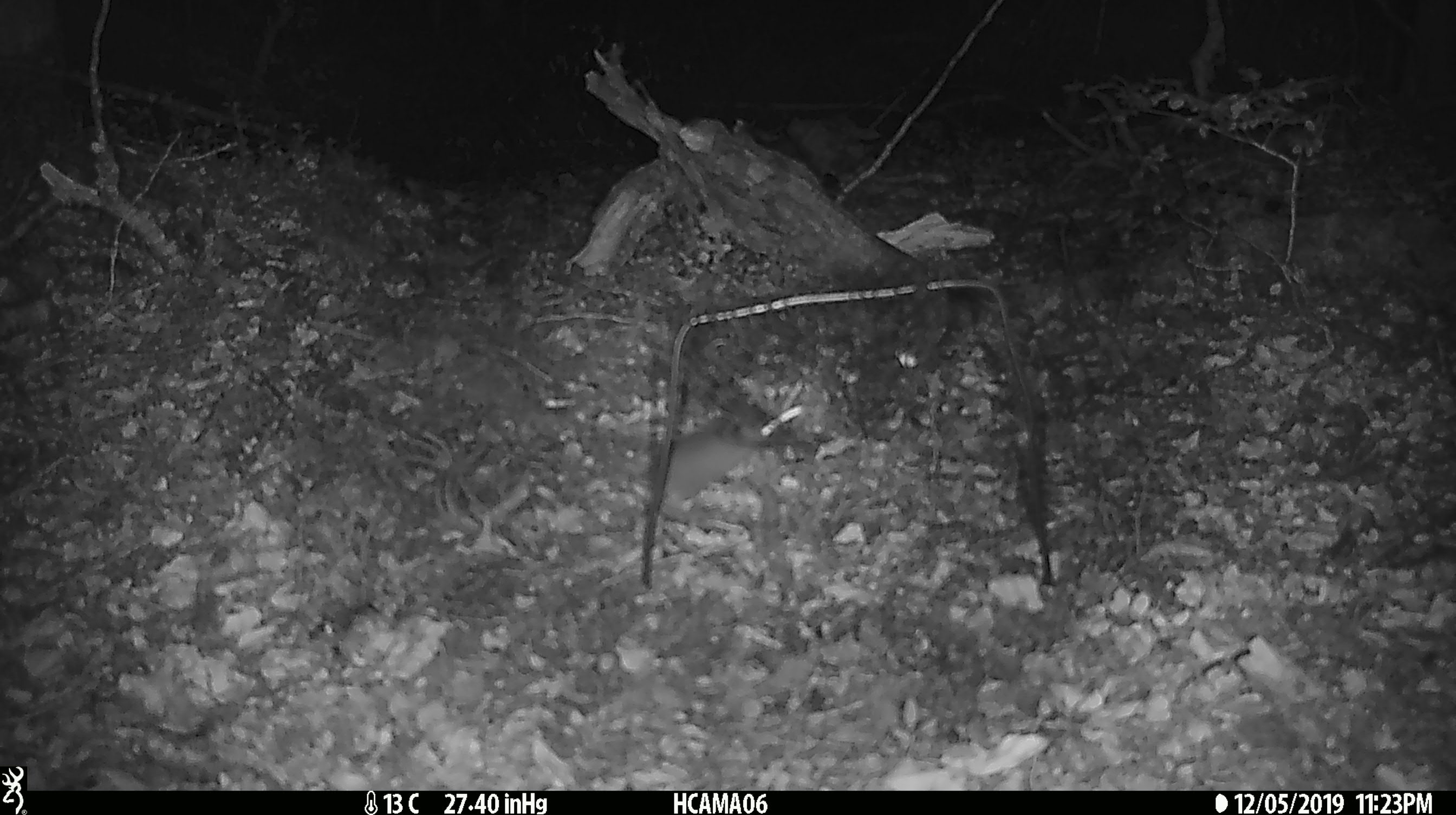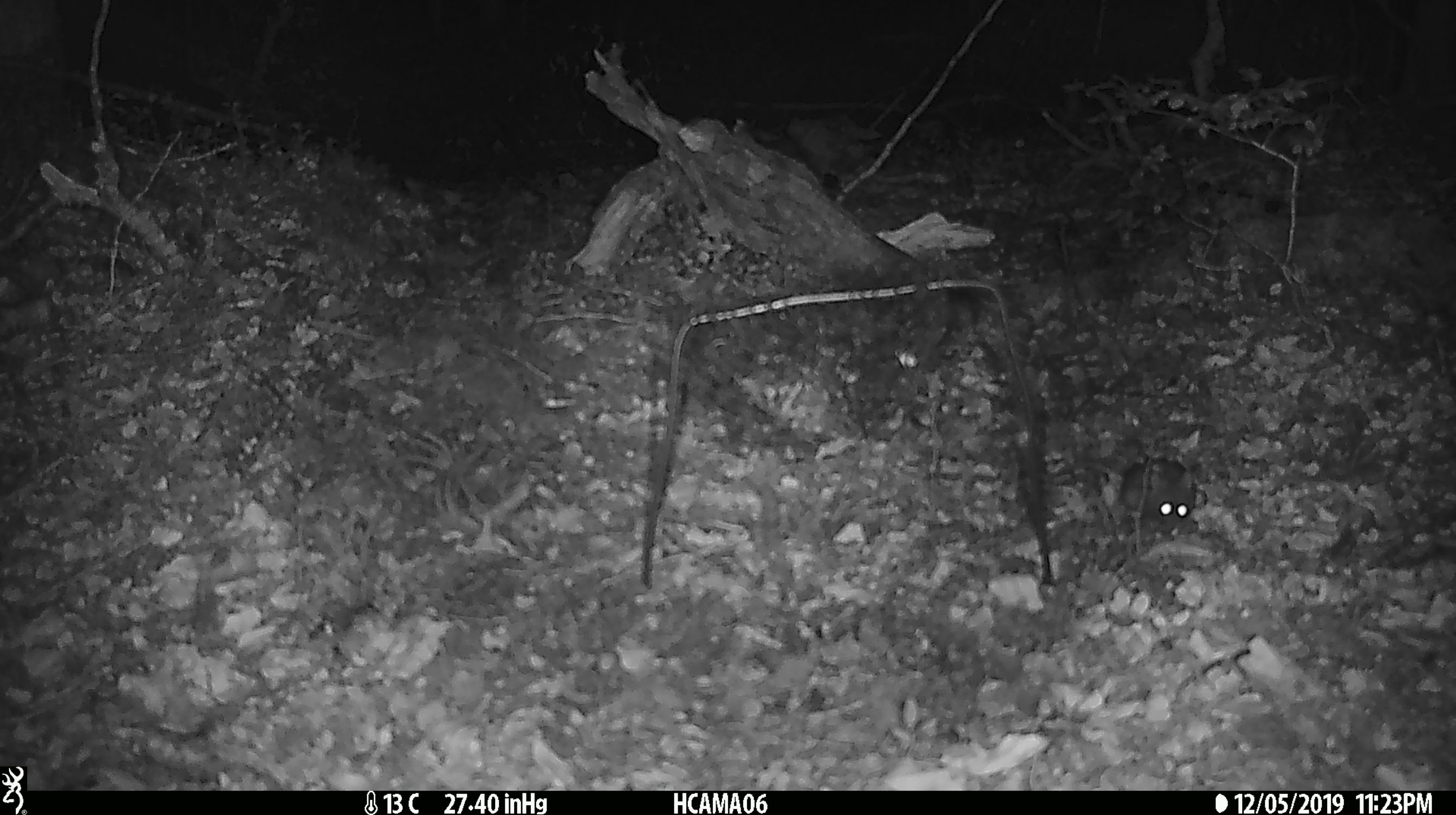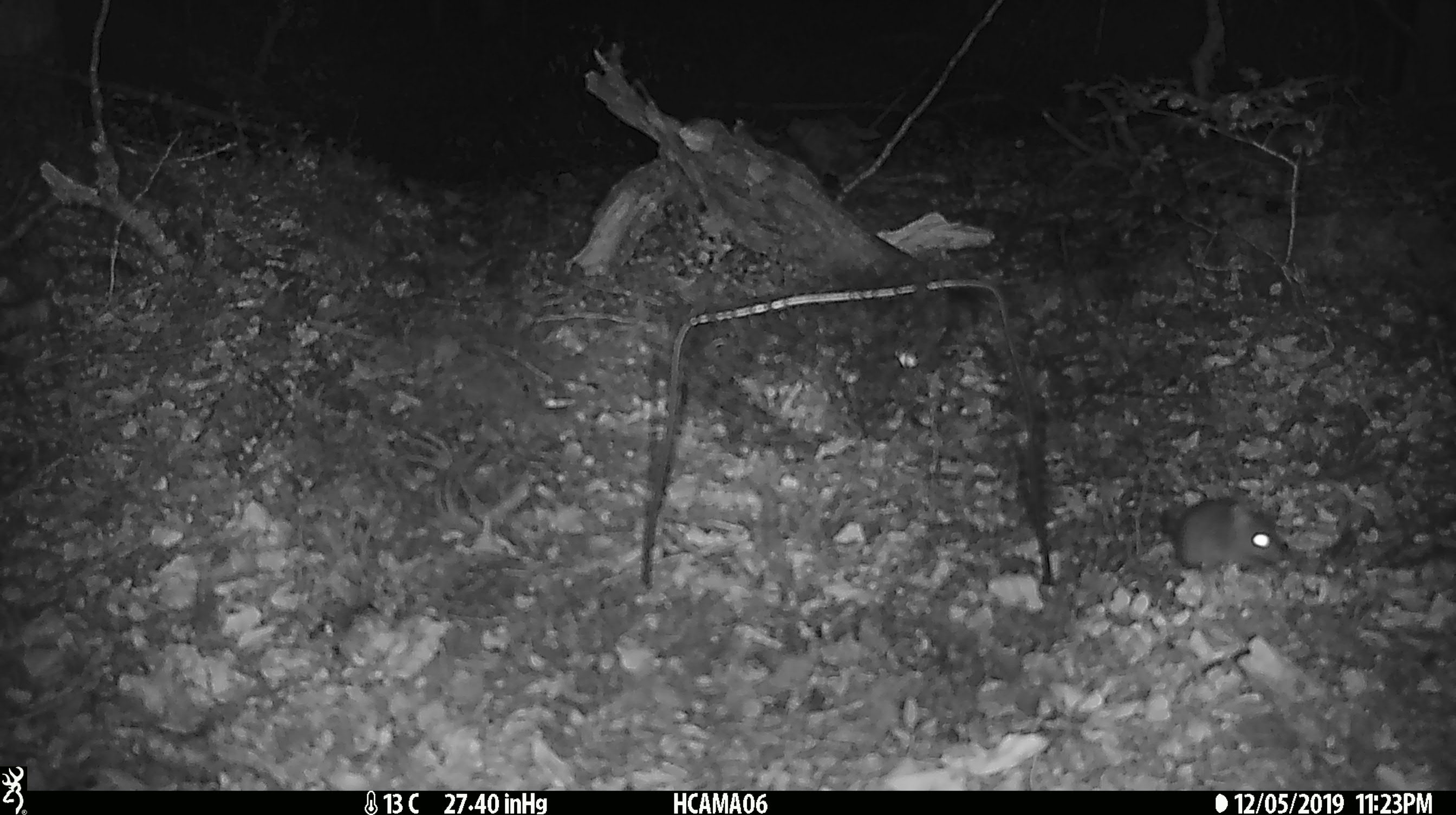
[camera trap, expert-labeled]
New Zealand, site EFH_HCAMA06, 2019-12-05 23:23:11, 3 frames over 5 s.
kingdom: Animalia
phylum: Chordata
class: Mammalia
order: Rodentia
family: Muridae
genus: Mus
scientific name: Mus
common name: mouse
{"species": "mouse (Mus)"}